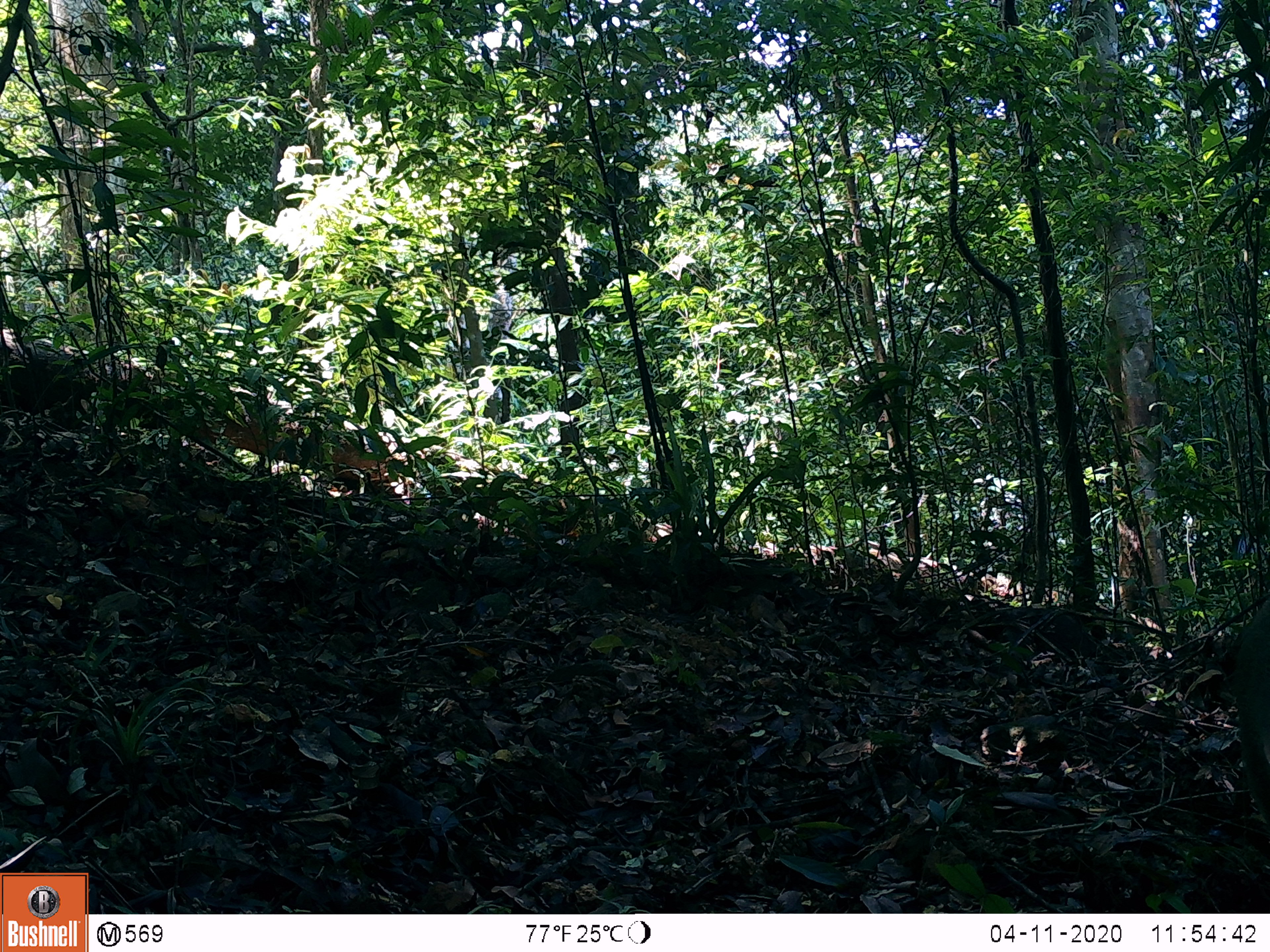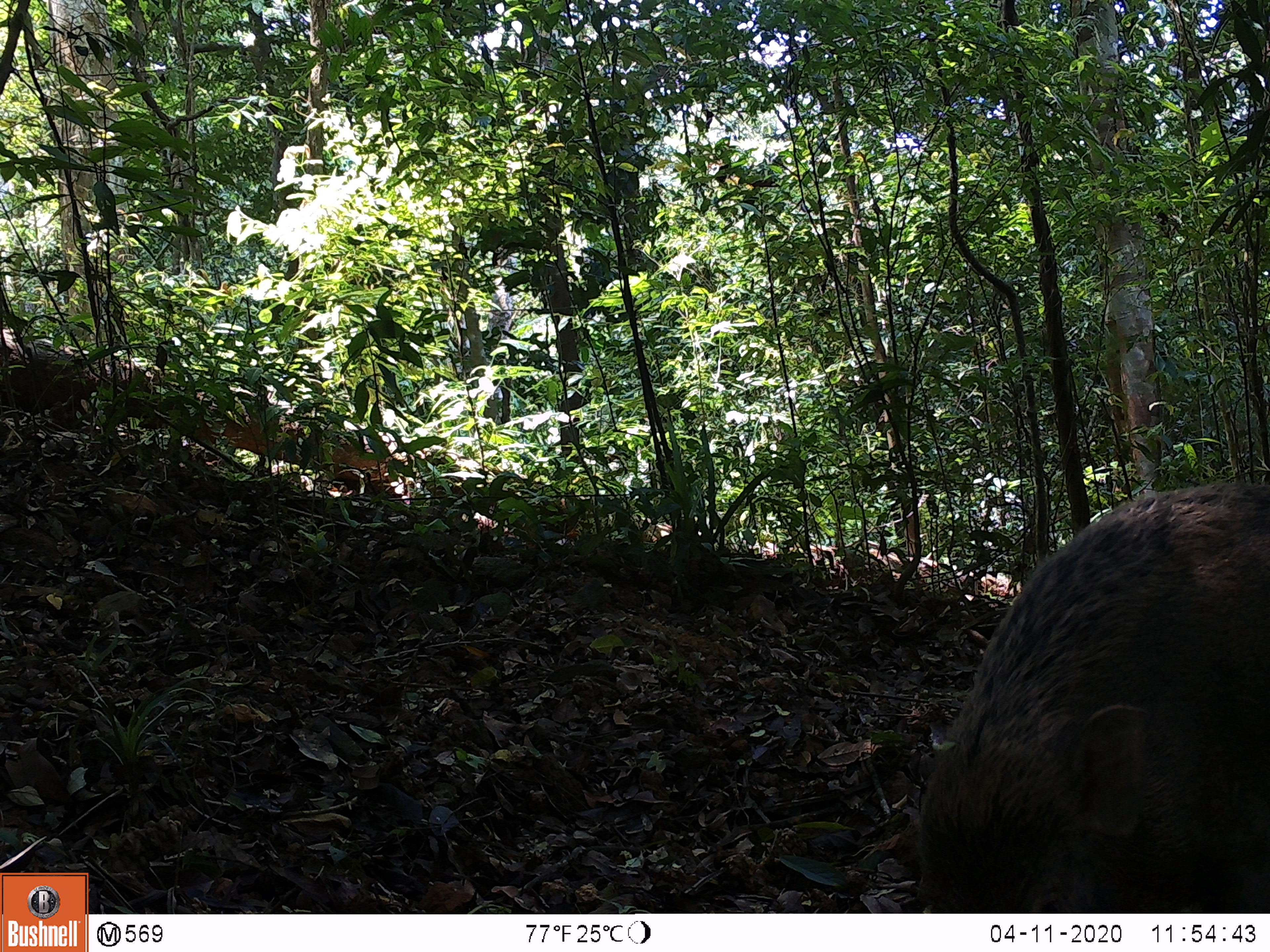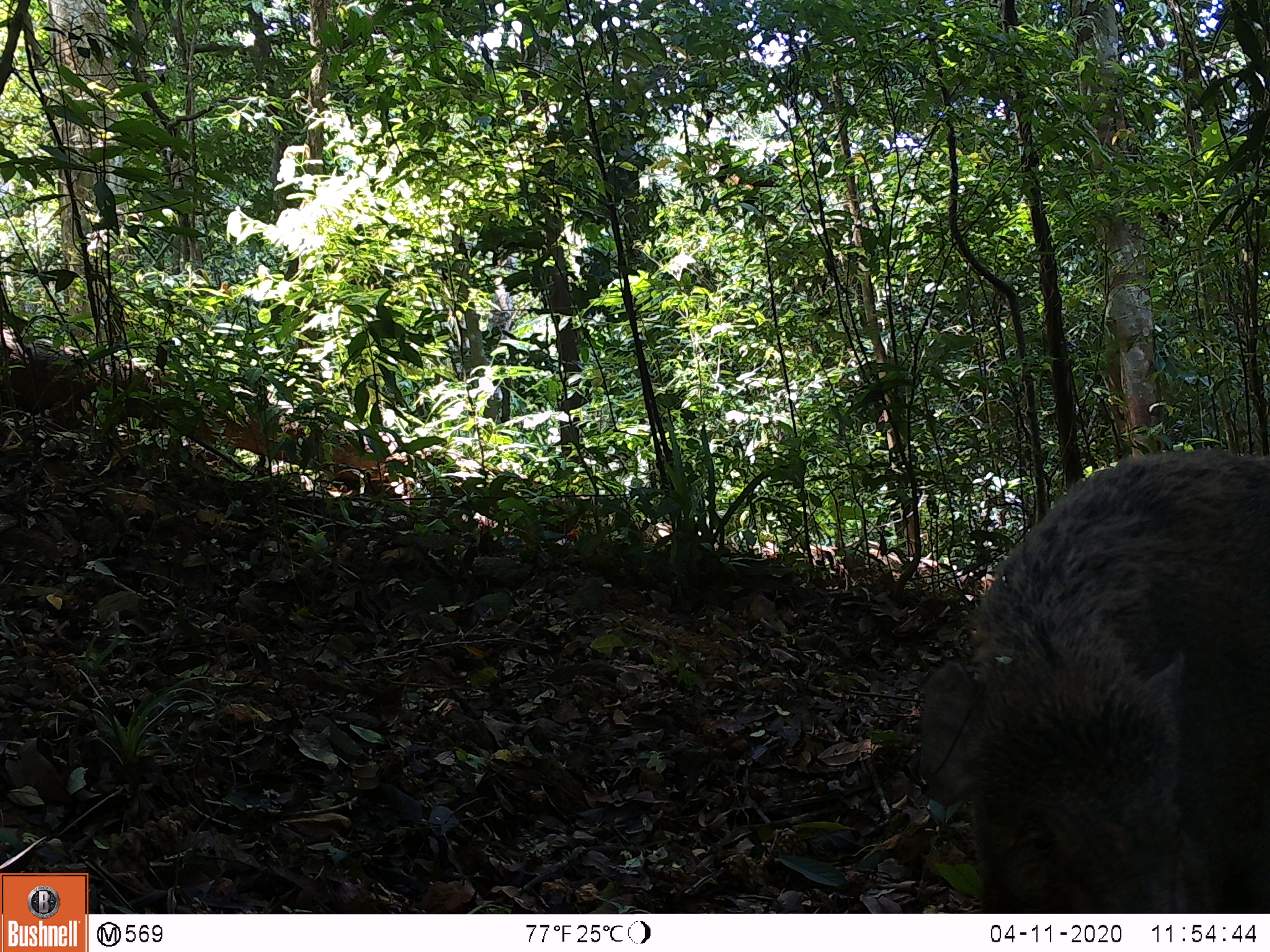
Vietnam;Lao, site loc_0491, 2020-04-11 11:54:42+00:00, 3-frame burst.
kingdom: Animalia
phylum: Chordata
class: Mammalia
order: Artiodactyla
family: Suidae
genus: Sus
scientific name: Sus scrofa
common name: eurasian wild pig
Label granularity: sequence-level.